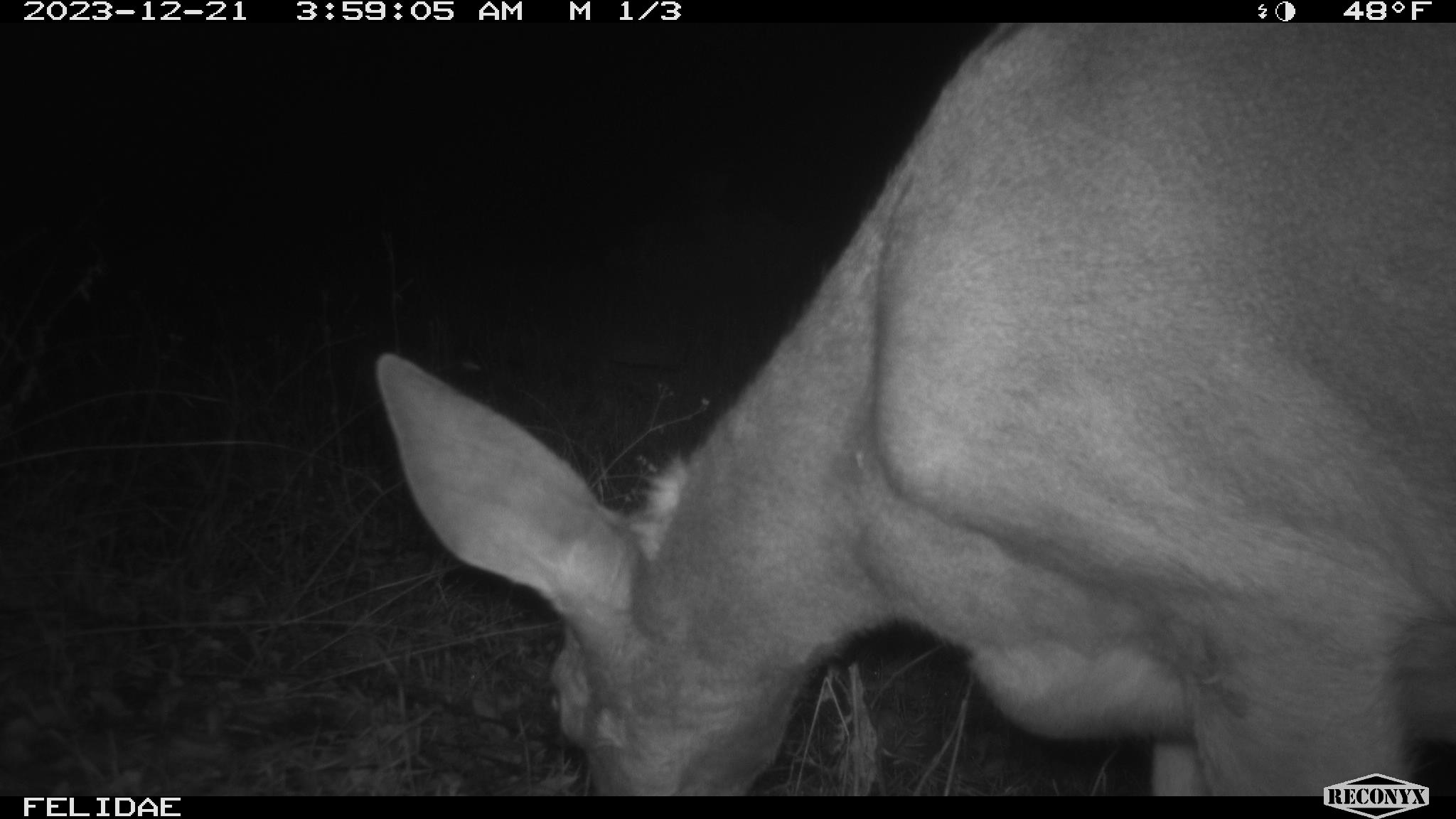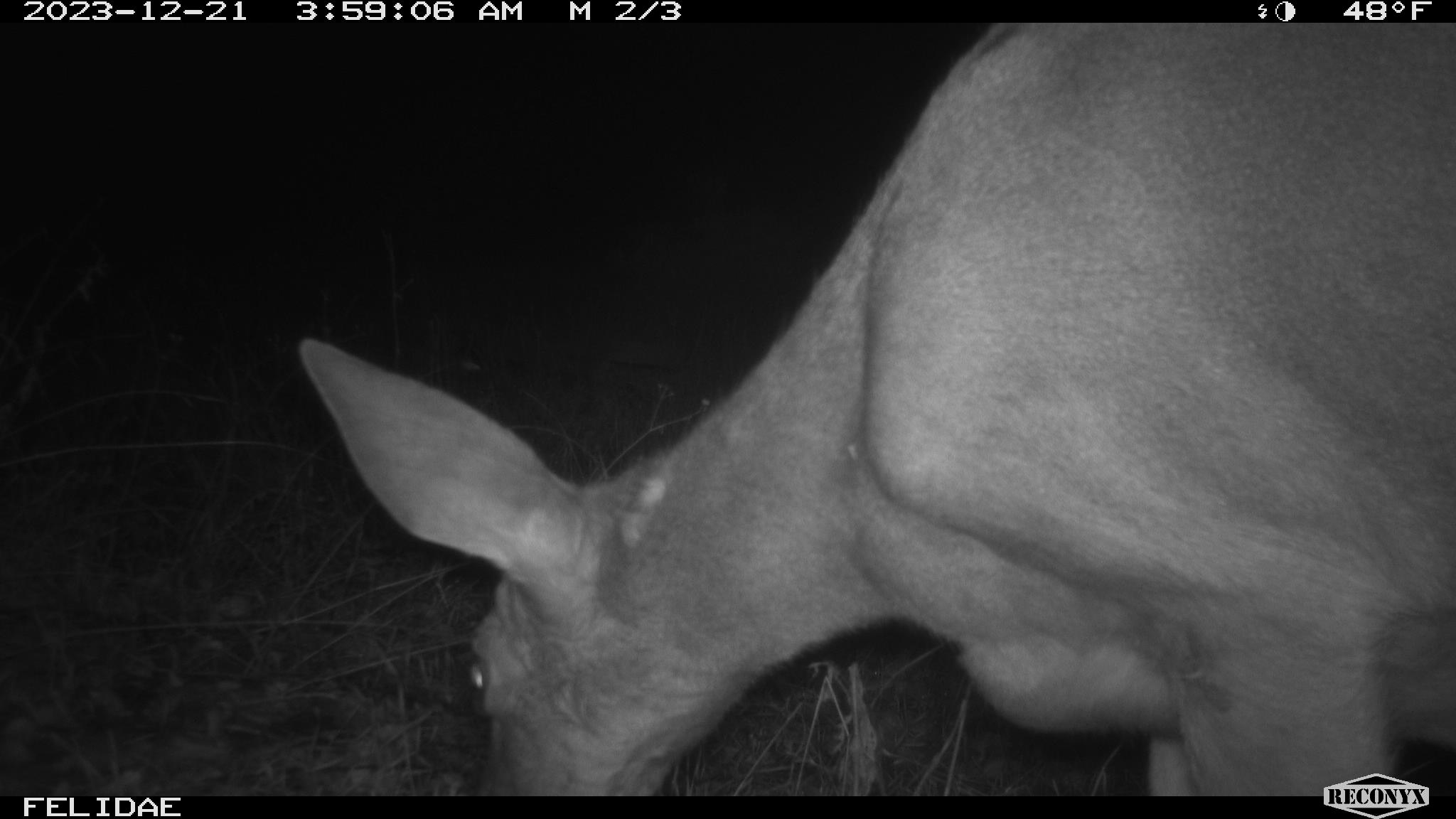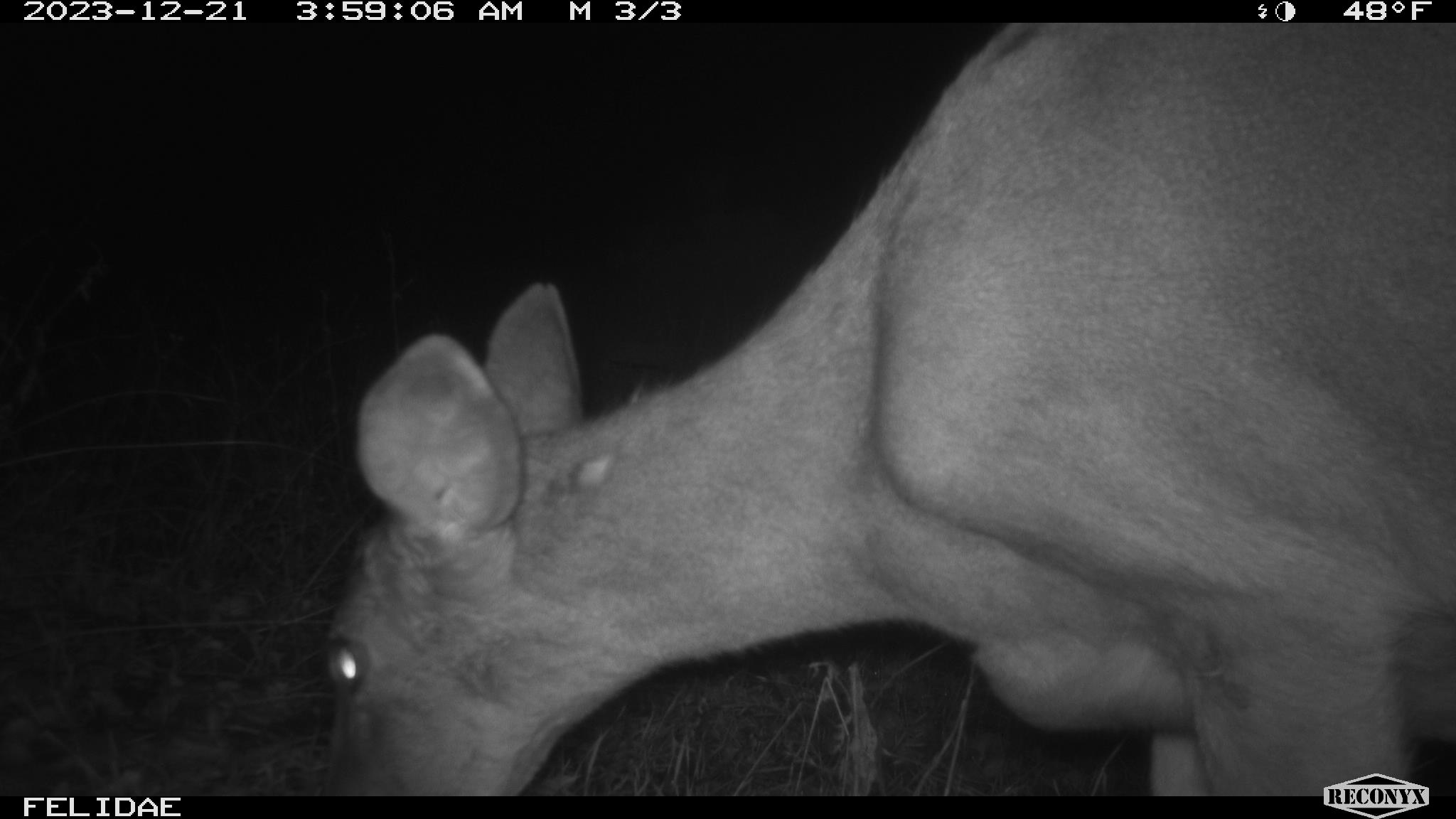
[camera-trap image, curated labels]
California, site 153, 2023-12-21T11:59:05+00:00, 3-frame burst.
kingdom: Animalia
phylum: Chordata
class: Mammalia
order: Artiodactyla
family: Cervidae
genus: Odocoileus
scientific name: Odocoileus hemionus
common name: mule deer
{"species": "mule deer (Odocoileus hemionus)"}